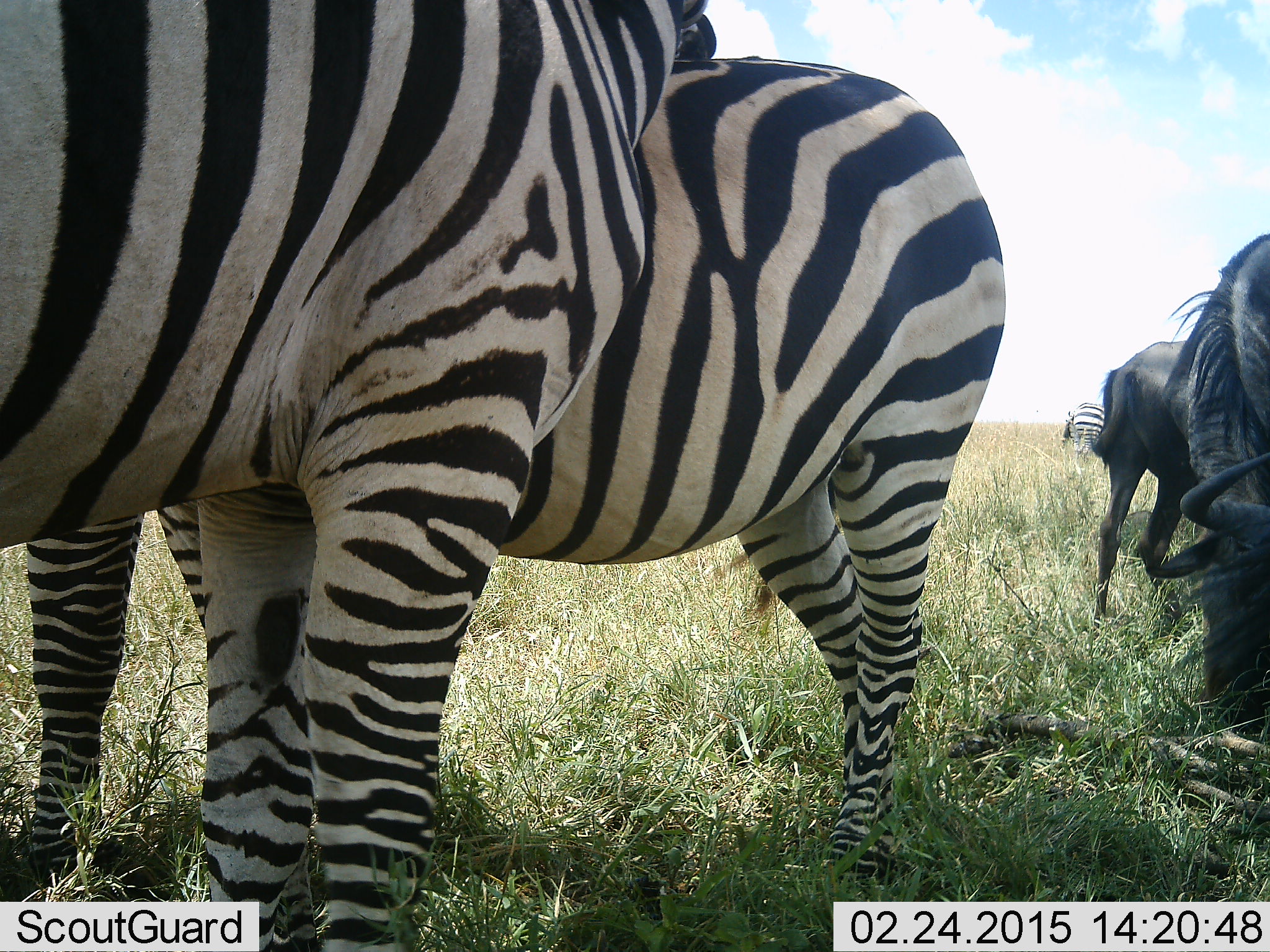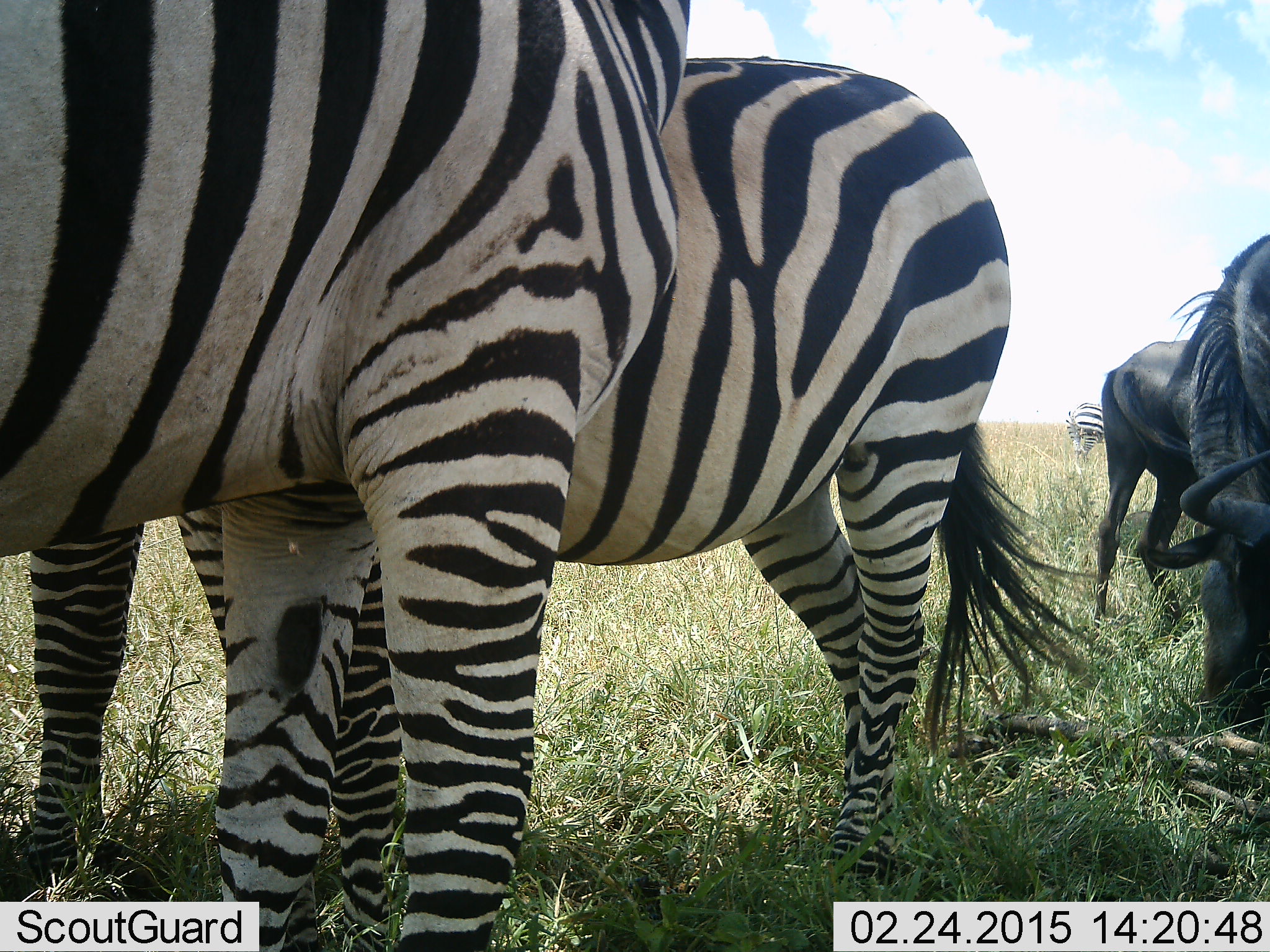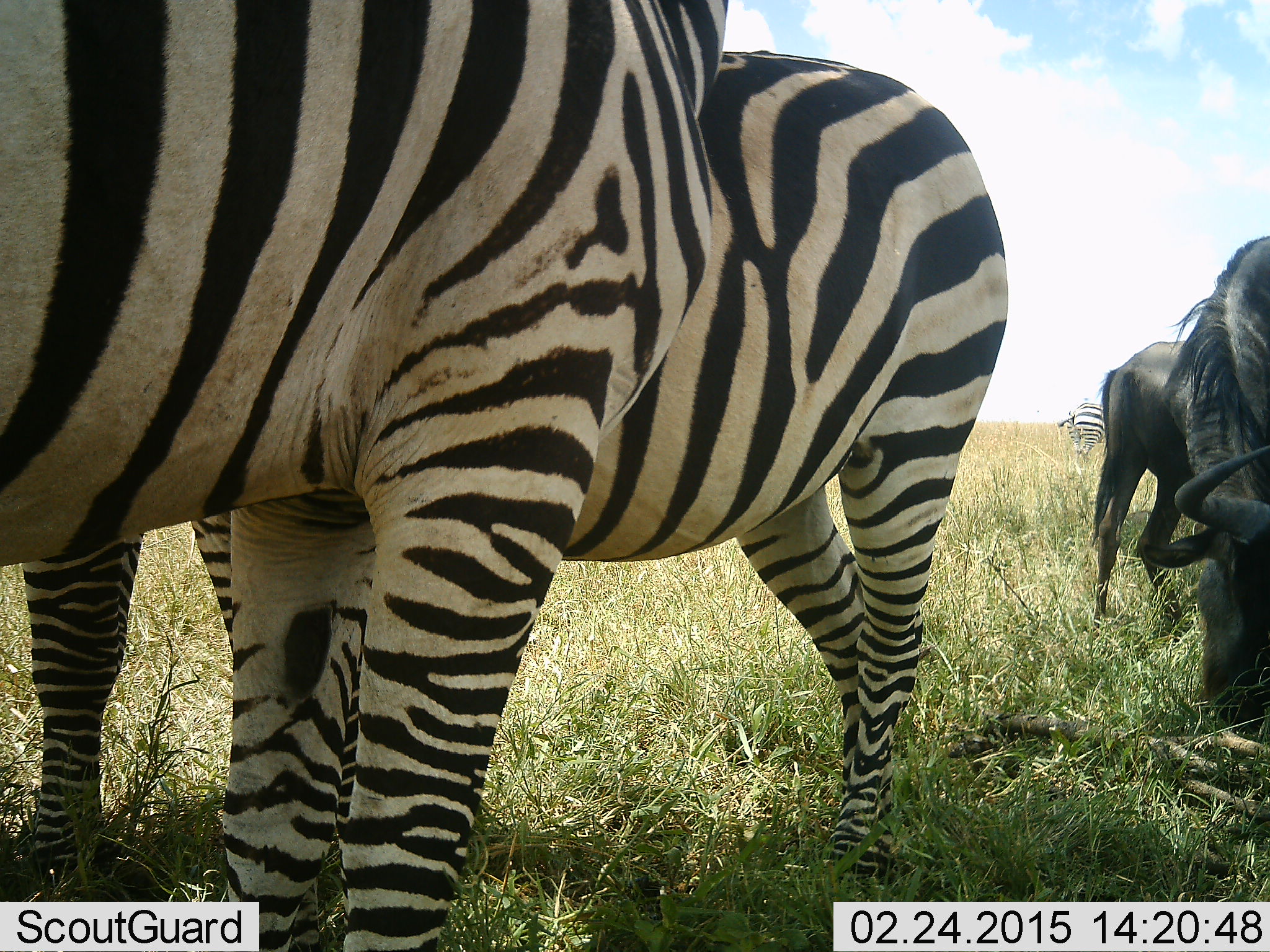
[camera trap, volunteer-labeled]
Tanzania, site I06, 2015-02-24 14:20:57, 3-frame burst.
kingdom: Animalia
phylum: Chordata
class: Mammalia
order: Artiodactyla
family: Bovidae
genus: Connochaetes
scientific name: Connochaetes taurinus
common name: blue wildebeest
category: wildebeest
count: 2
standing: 60%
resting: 0%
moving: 0%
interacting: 0%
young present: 0%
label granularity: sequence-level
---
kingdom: Animalia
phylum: Chordata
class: Mammalia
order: Perissodactyla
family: Equidae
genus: Equus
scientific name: Equus quagga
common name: plains zebra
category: zebra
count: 3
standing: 80%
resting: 0%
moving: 0%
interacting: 10%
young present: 0%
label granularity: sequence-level